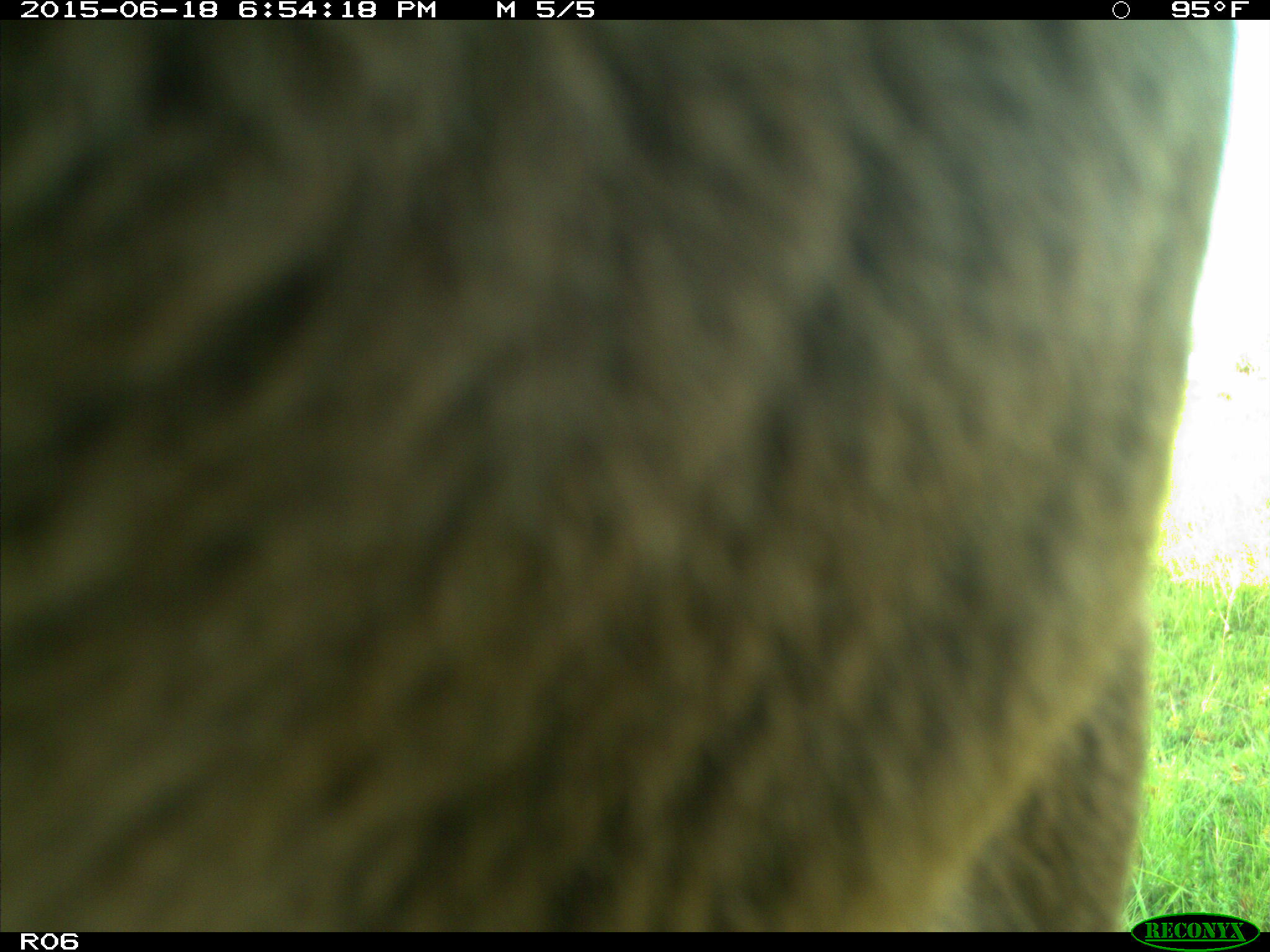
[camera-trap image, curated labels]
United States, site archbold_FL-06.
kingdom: Animalia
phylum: Chordata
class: Mammalia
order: Artiodactyla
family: Bovidae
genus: Bos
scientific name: Bos taurus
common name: domestic cow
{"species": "Bos taurus (domestic cow)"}